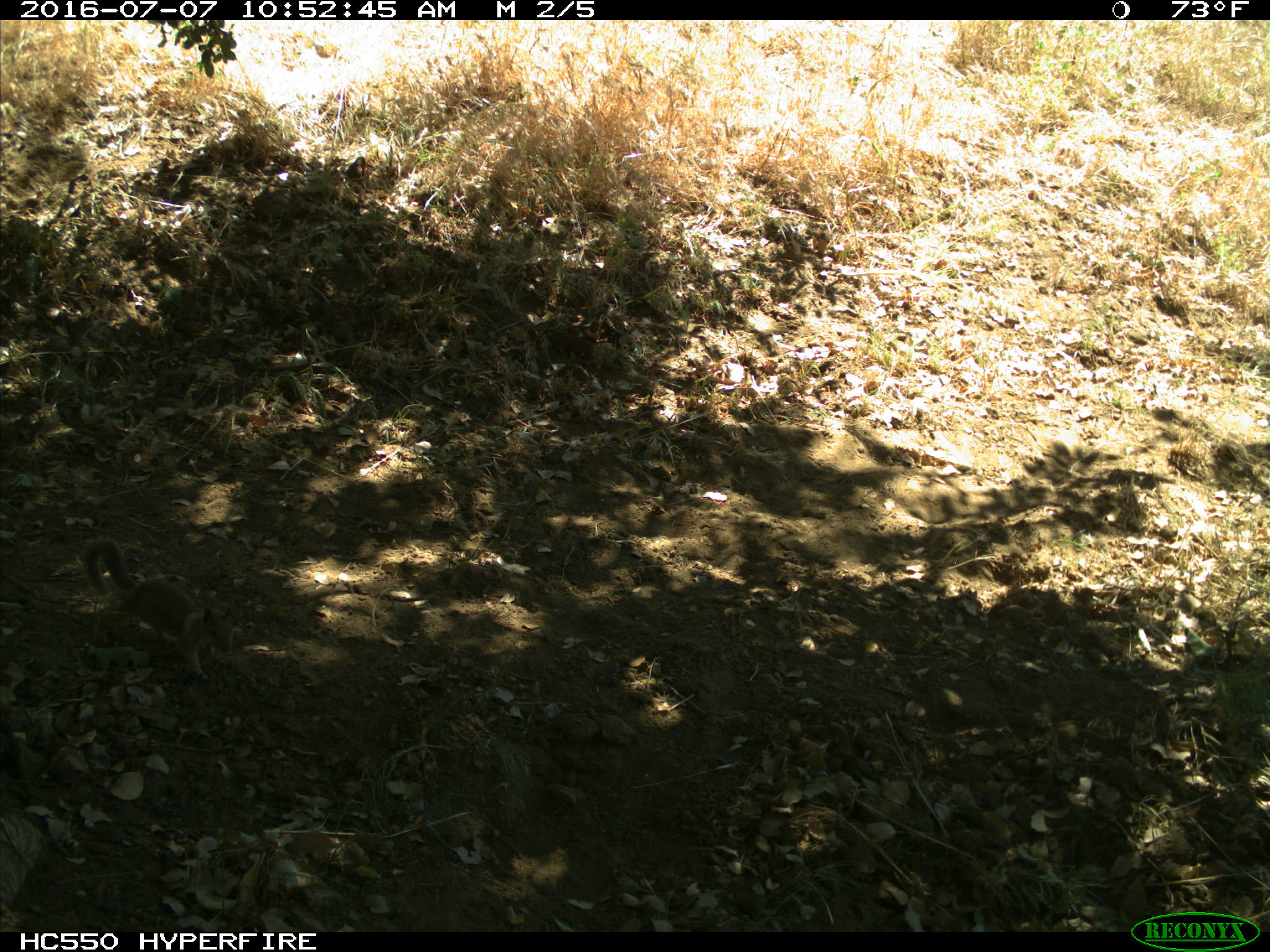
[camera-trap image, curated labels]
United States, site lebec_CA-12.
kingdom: Animalia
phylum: Chordata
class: Mammalia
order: Rodentia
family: Sciuridae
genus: Otospermophilus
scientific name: Otospermophilus beecheyi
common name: california ground squirrel